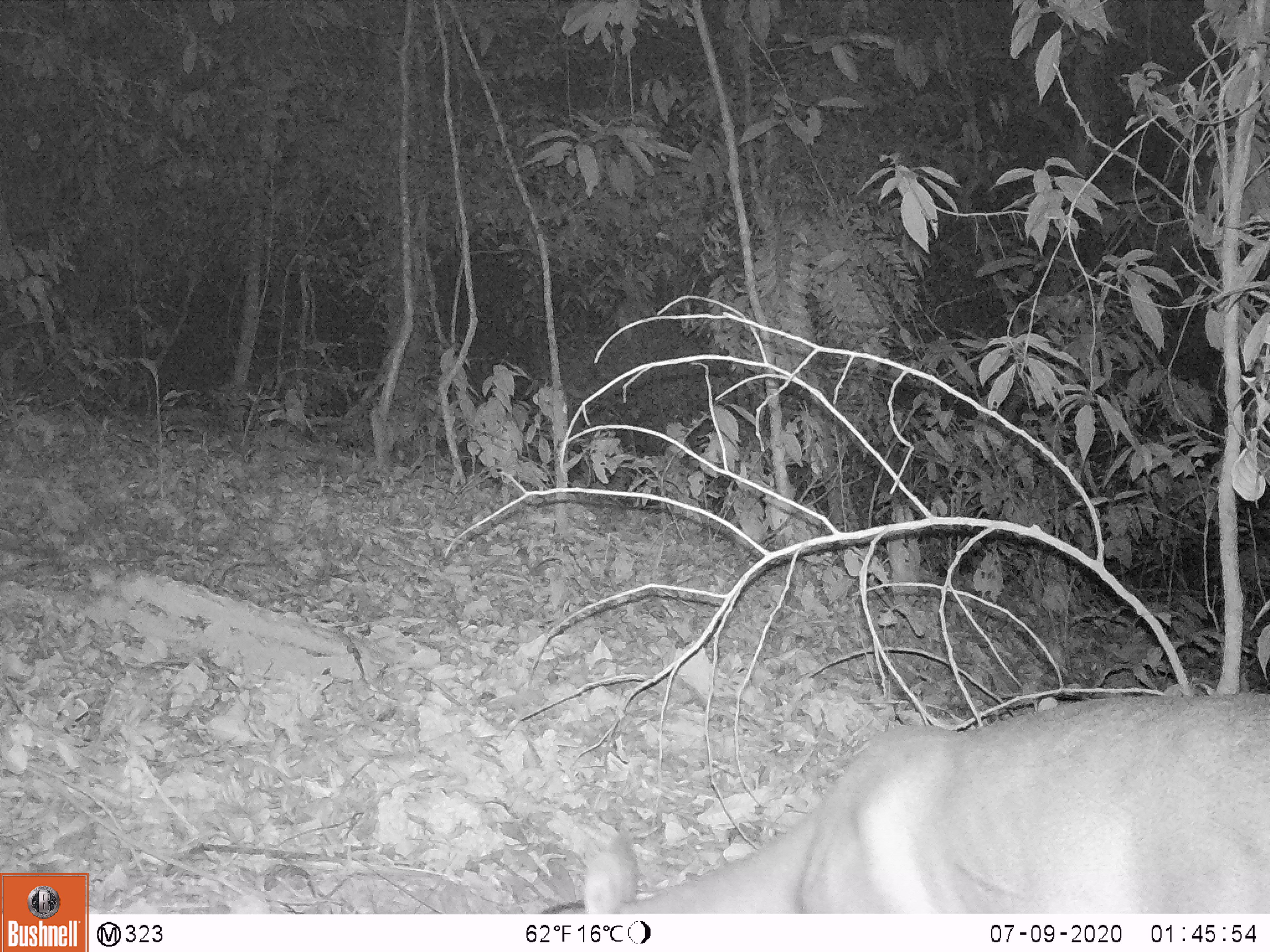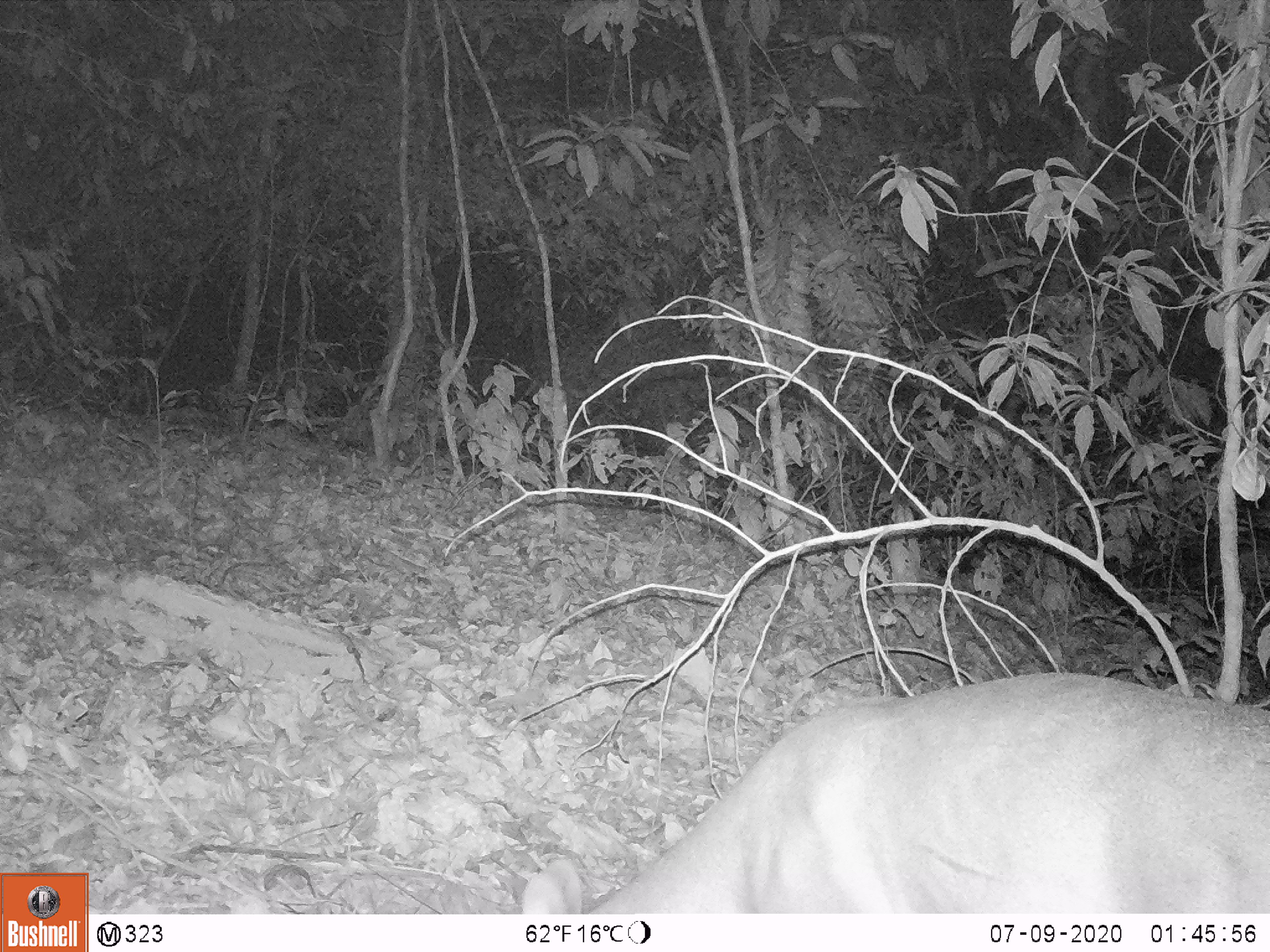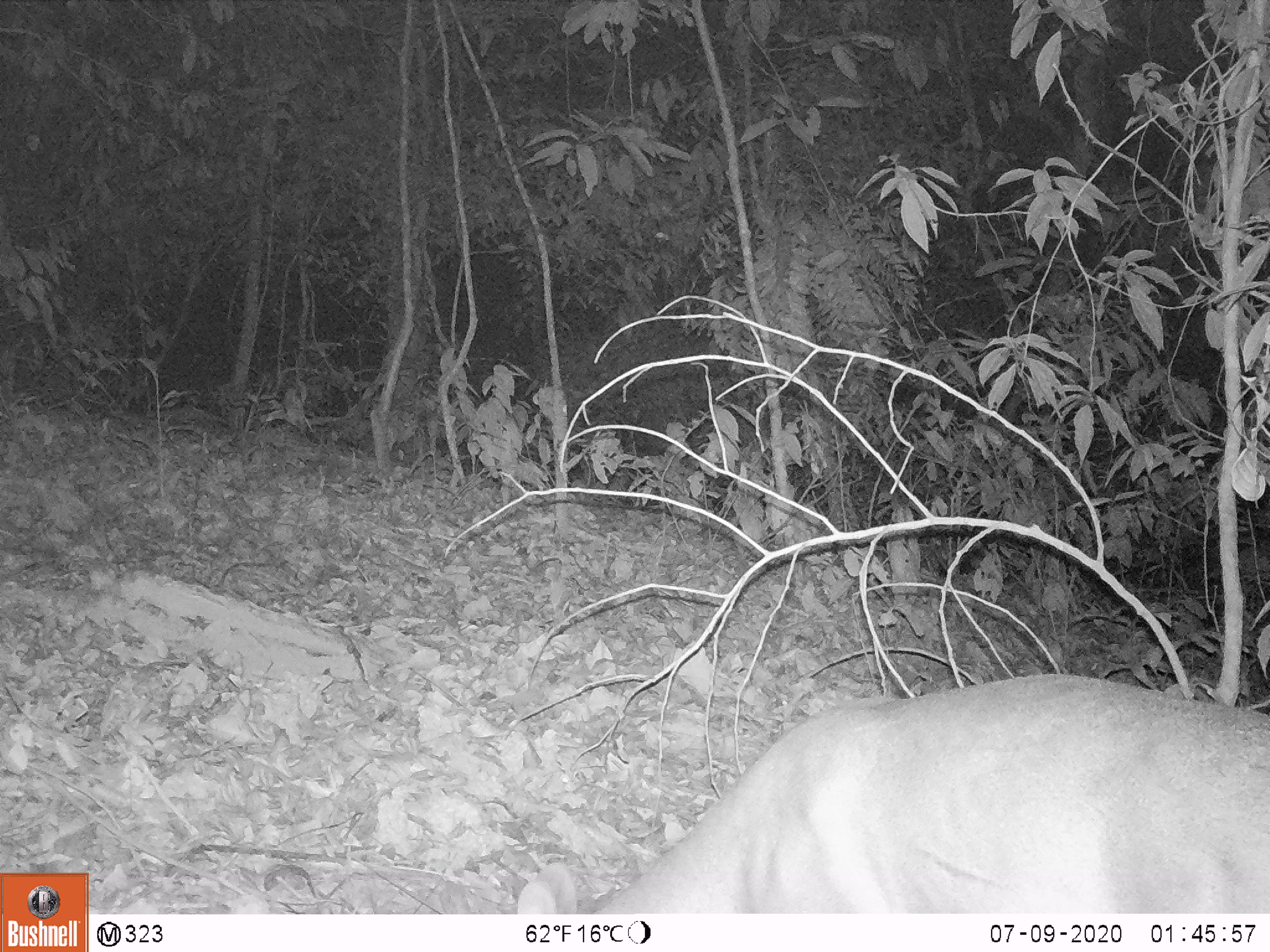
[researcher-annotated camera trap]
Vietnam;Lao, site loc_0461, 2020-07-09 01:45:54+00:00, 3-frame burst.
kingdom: Animalia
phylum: Chordata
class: Mammalia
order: Artiodactyla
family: Cervidae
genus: Muntiacus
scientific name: Muntiacus vuquangensis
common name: large-antlered muntjac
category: large antlered muntjac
Large antlered muntjac (large-antlered muntjac) (Muntiacus vuquangensis). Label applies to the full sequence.